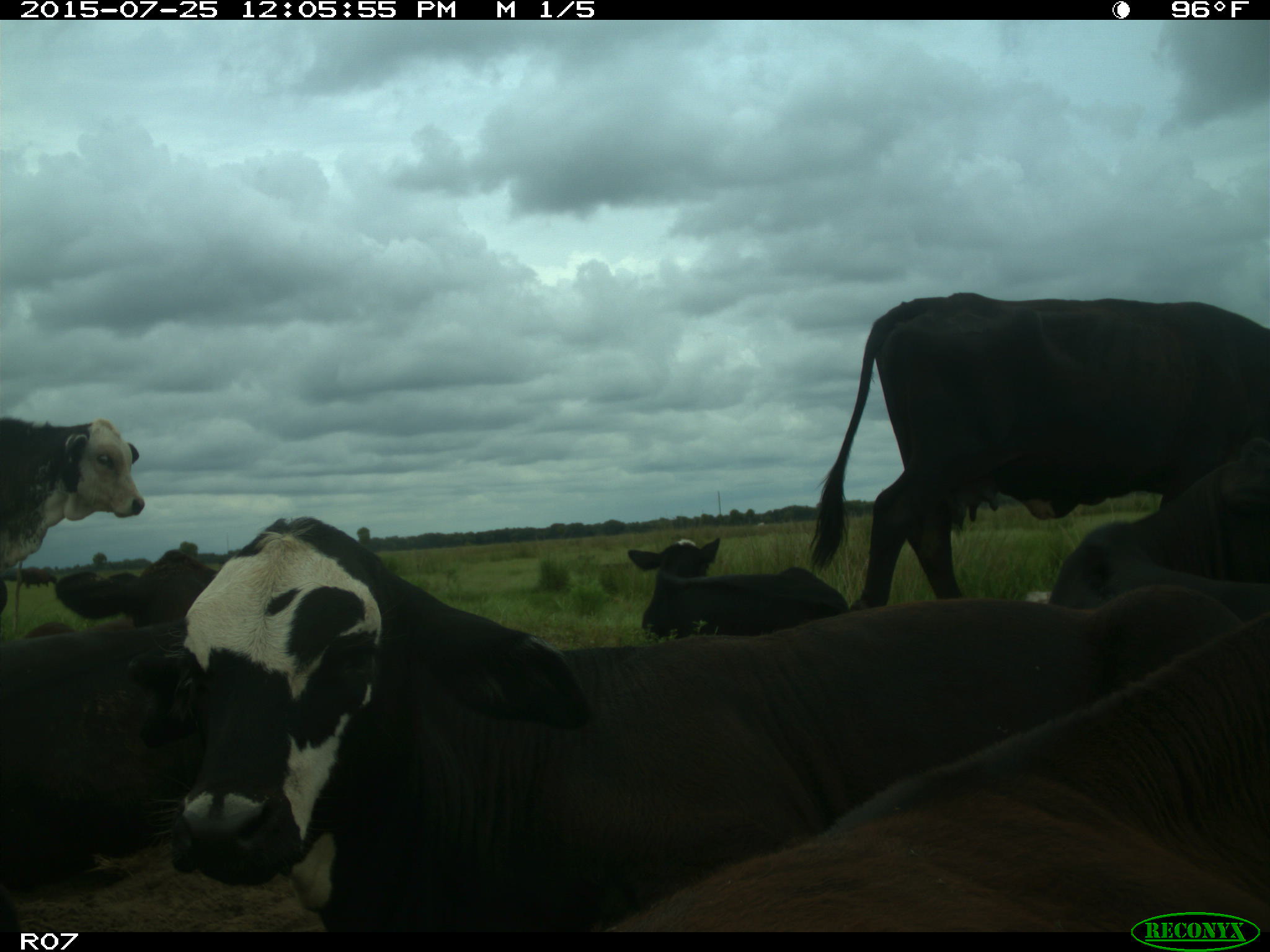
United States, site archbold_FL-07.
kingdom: Animalia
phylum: Chordata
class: Mammalia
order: Artiodactyla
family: Bovidae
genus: Bos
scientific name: Bos taurus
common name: domestic cow